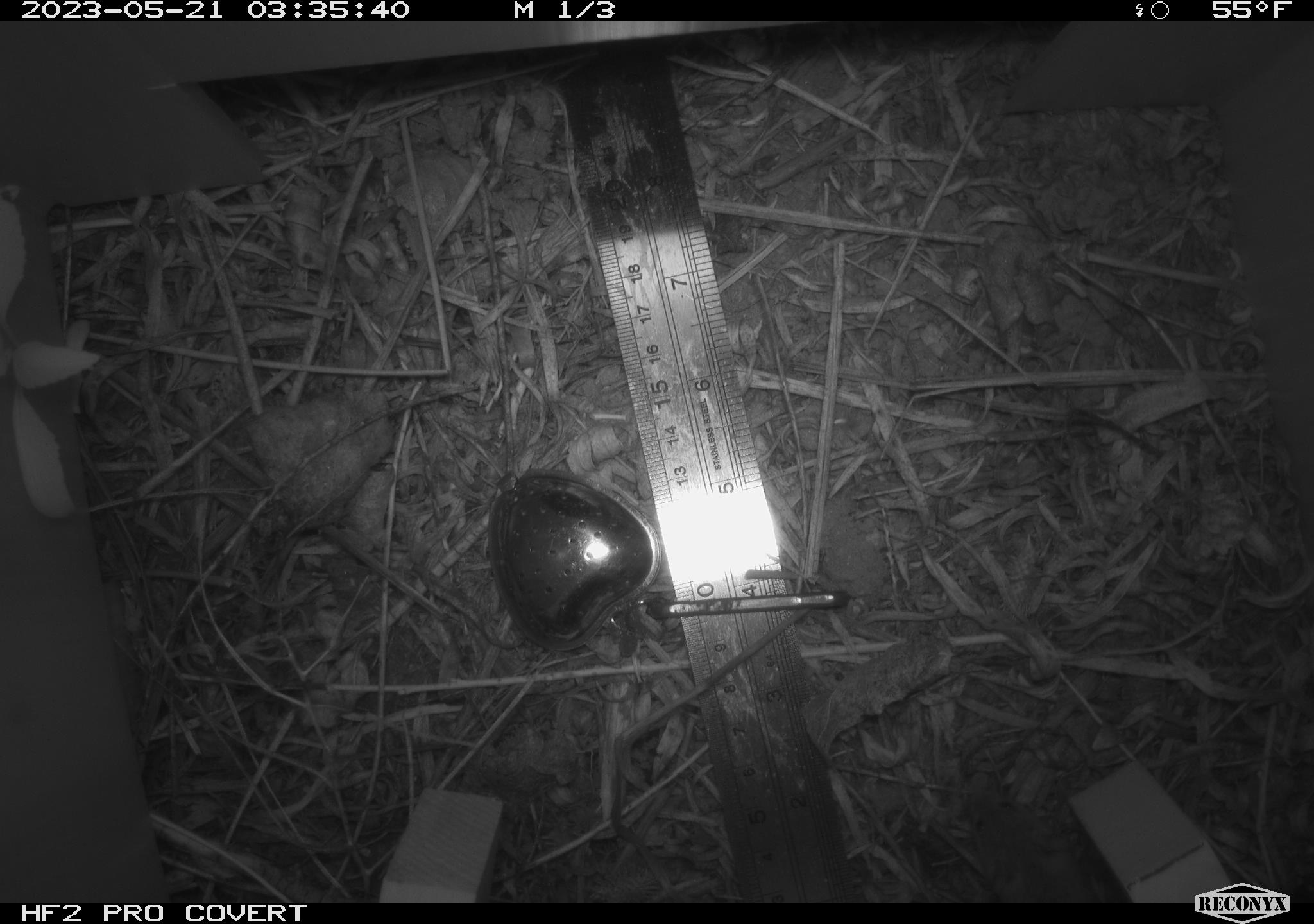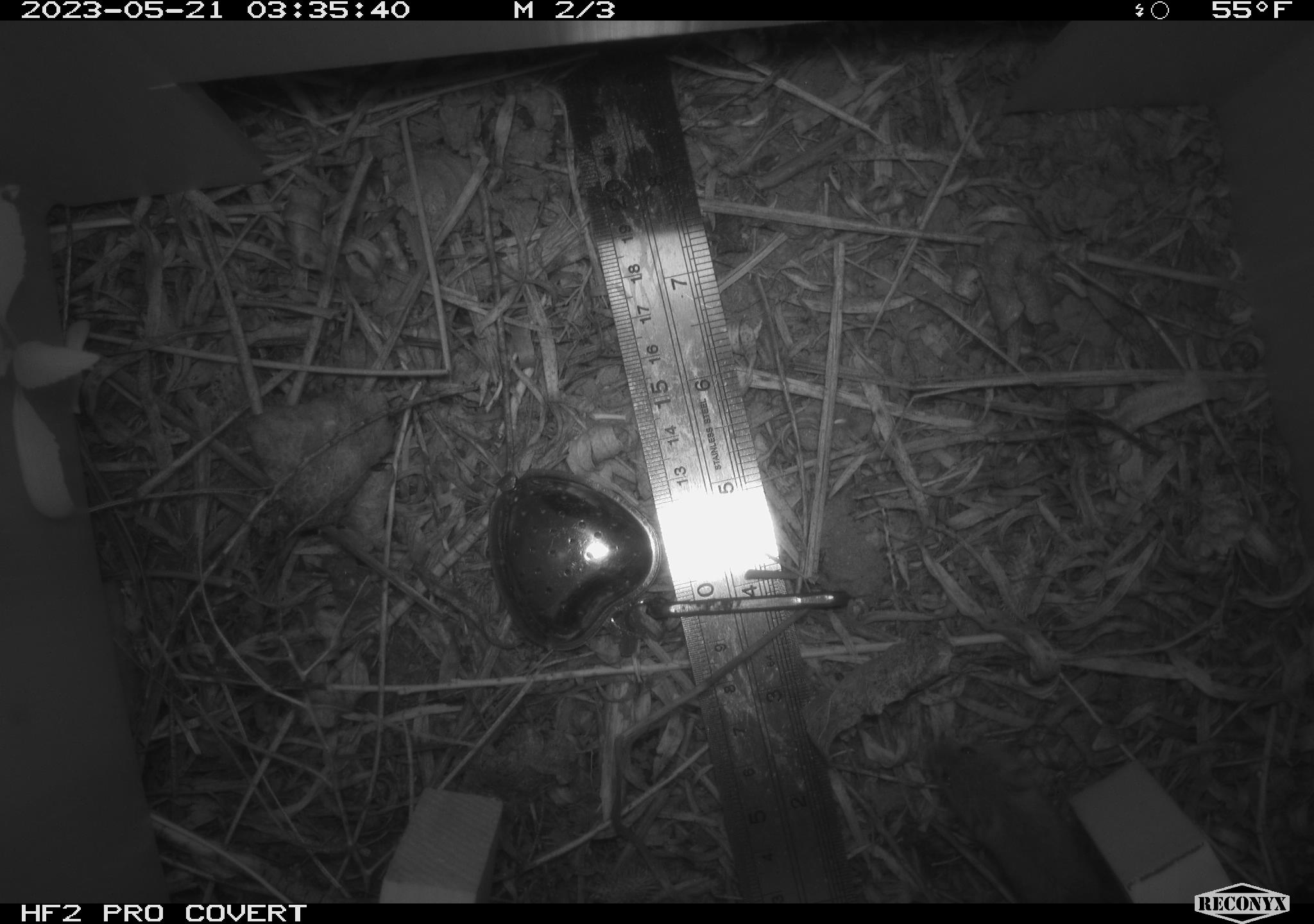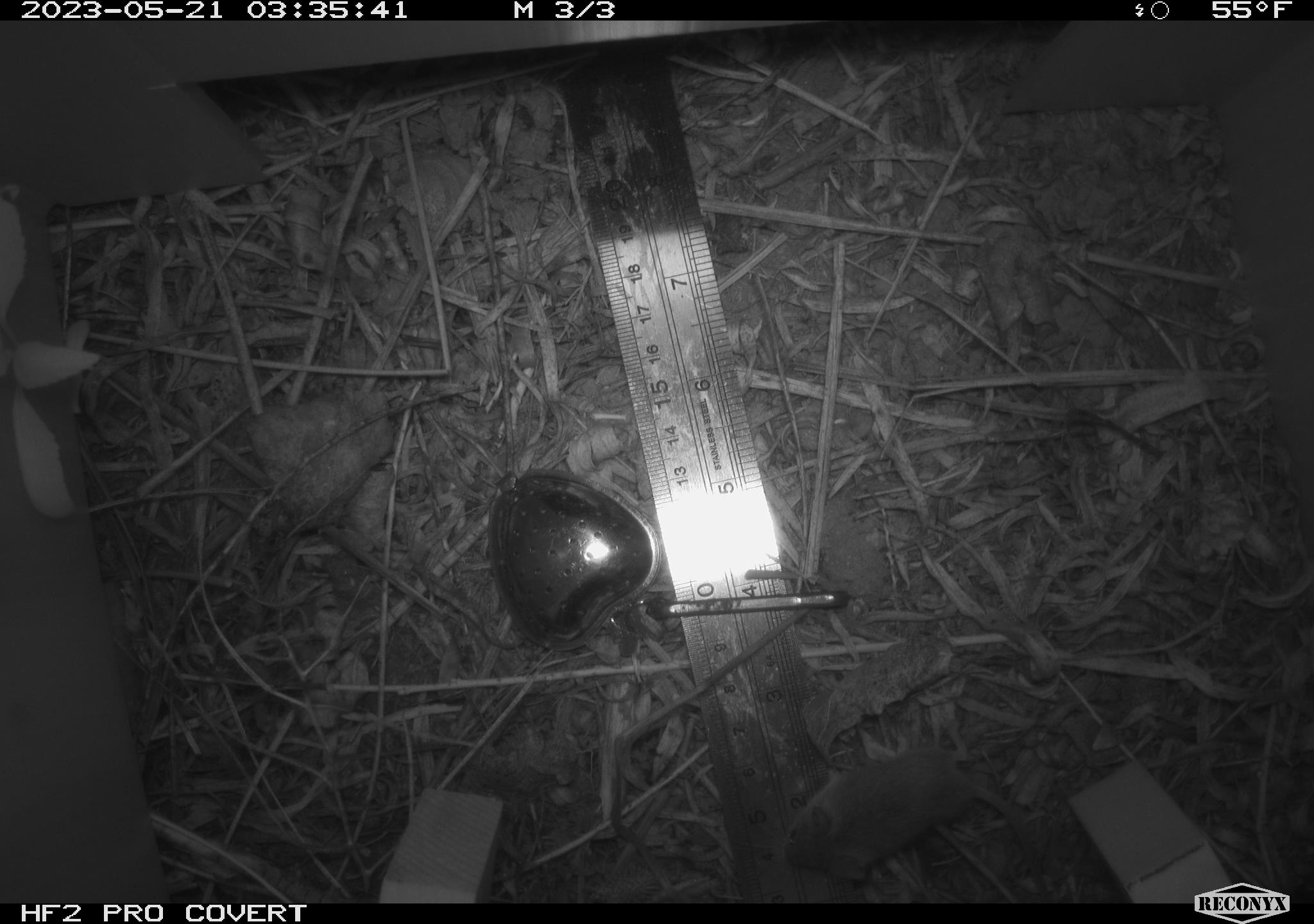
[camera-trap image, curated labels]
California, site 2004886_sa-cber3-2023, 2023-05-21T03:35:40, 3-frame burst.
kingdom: Animalia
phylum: Chordata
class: Mammalia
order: Rodentia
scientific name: Rodentia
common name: mouse species